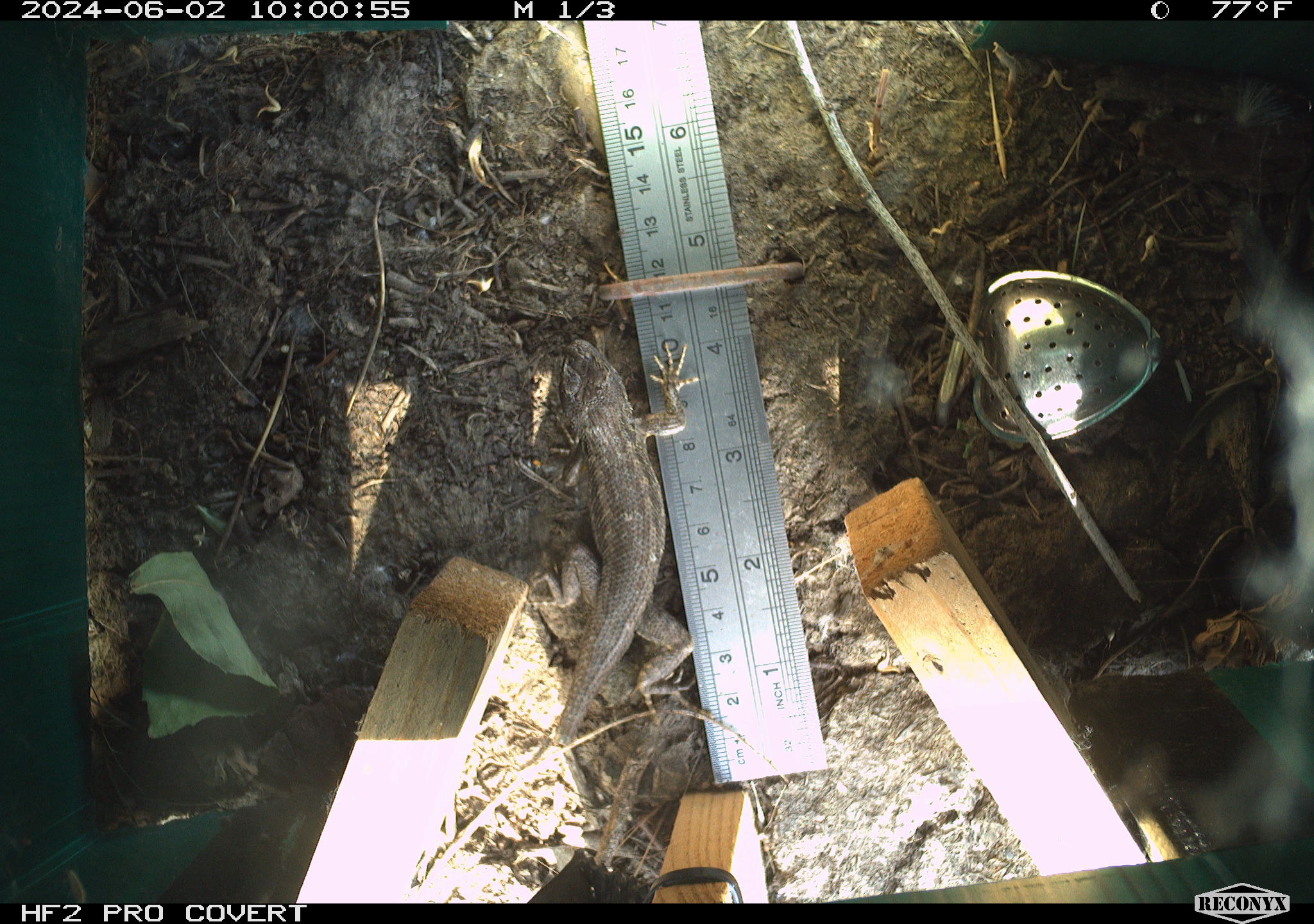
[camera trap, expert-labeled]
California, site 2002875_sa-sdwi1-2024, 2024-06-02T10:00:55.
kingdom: Animalia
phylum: Chordata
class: Reptilia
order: Squamata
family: Phrynosomatidae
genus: Sceloporus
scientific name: Sceloporus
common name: spiny lizards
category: sceloporus species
Sceloporus species (spiny lizards) (Sceloporus).